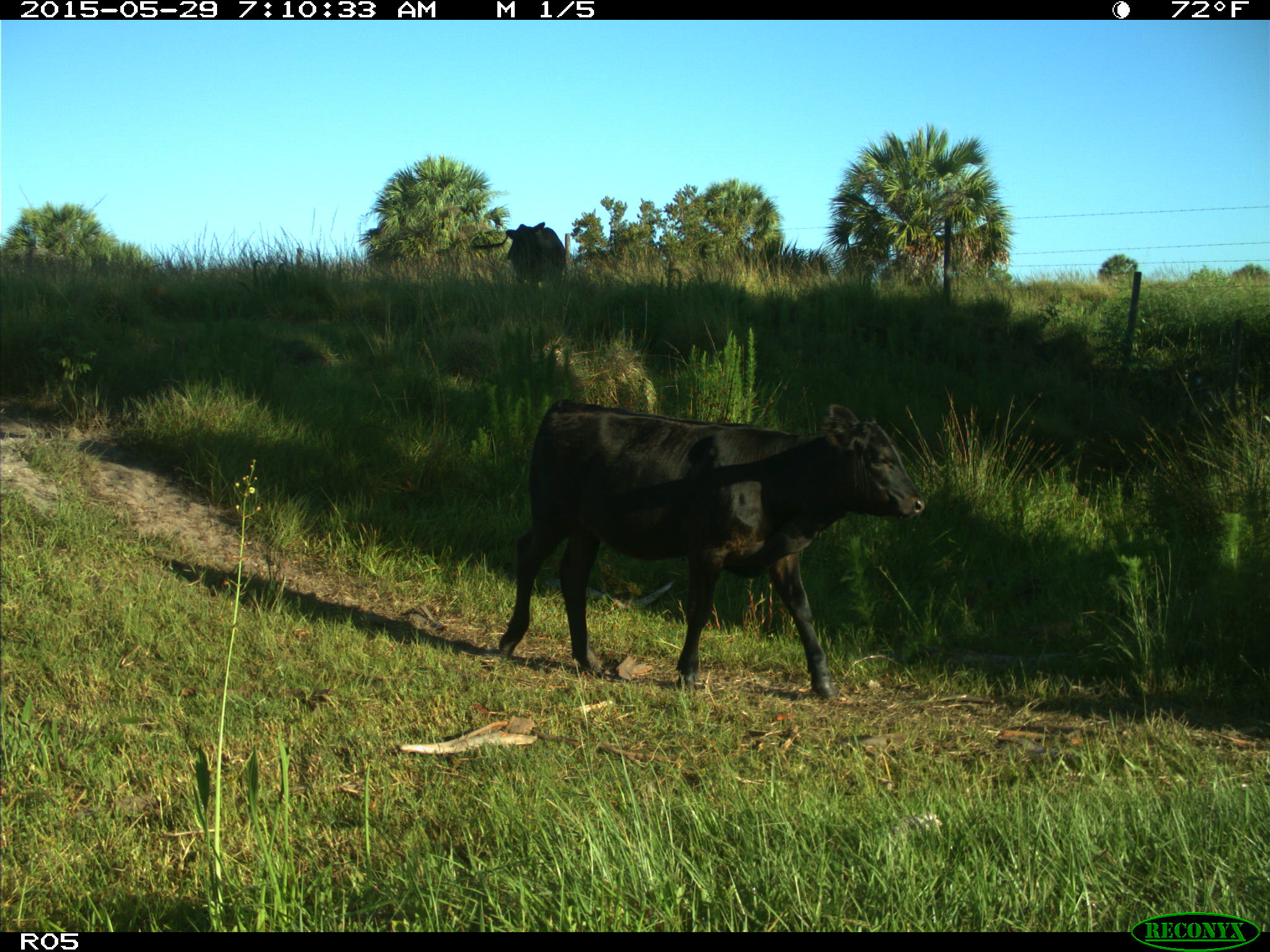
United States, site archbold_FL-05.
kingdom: Animalia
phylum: Chordata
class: Mammalia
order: Artiodactyla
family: Bovidae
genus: Bos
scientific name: Bos taurus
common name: domestic cow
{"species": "Bos taurus (domestic cow)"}